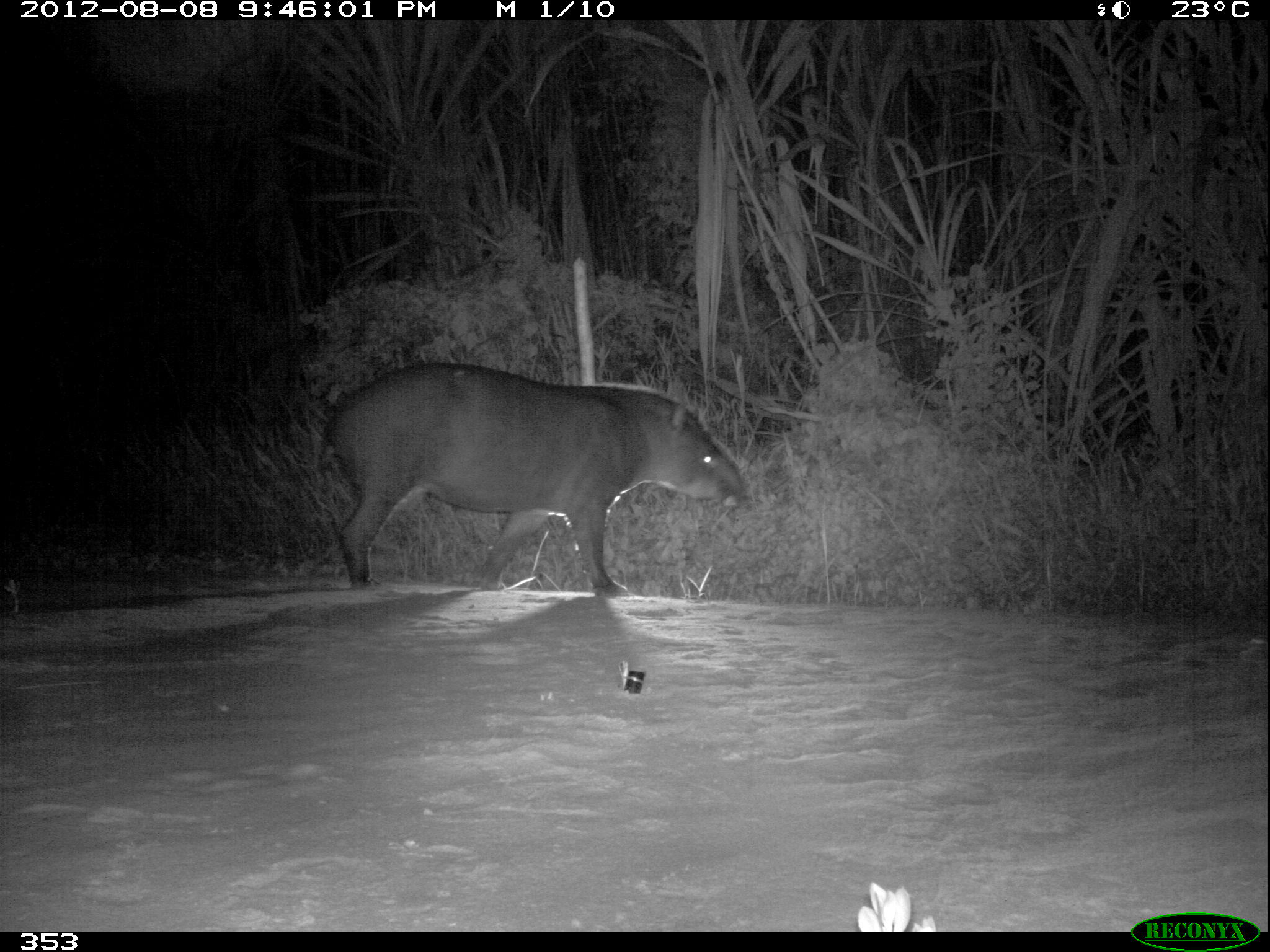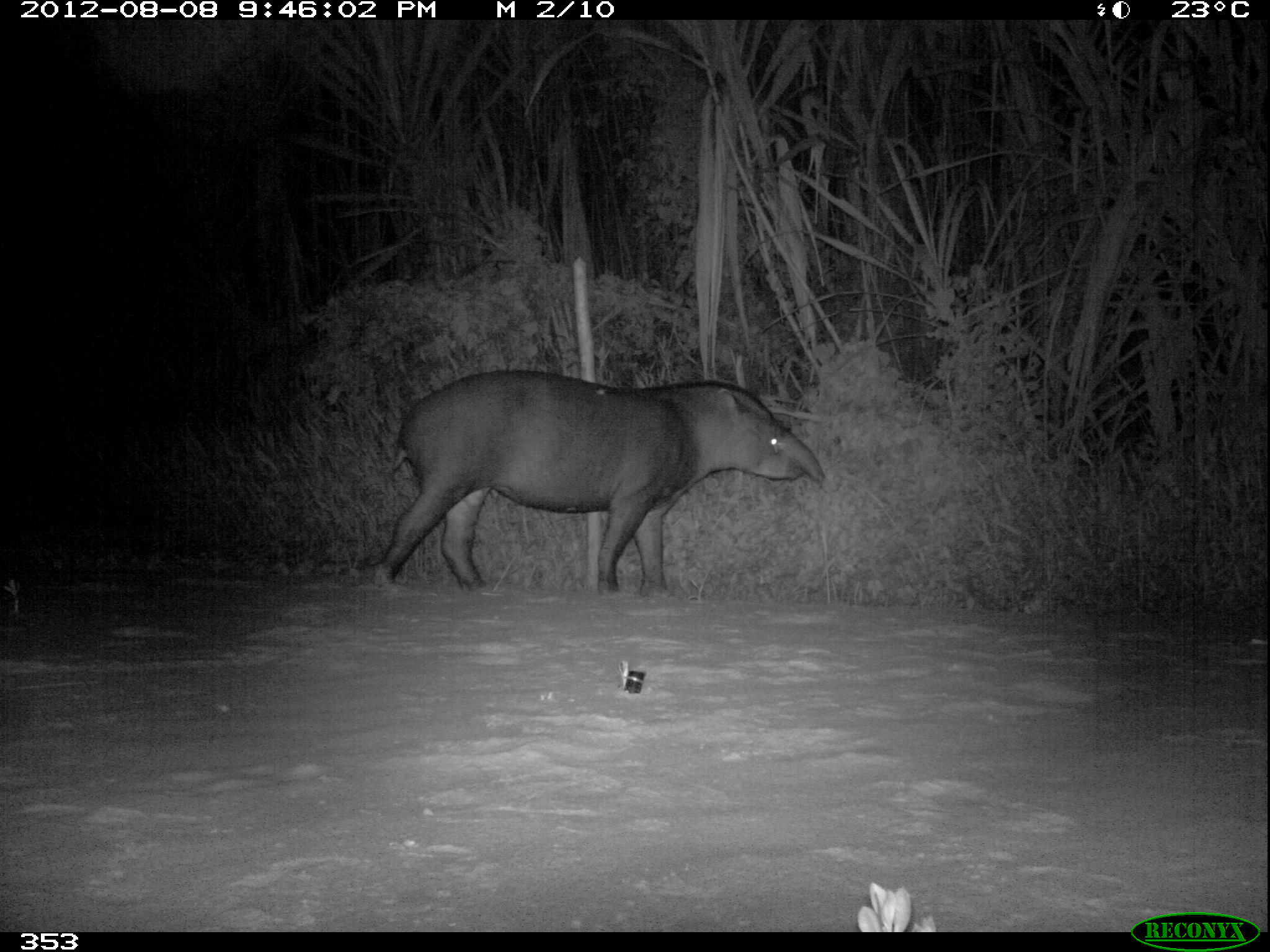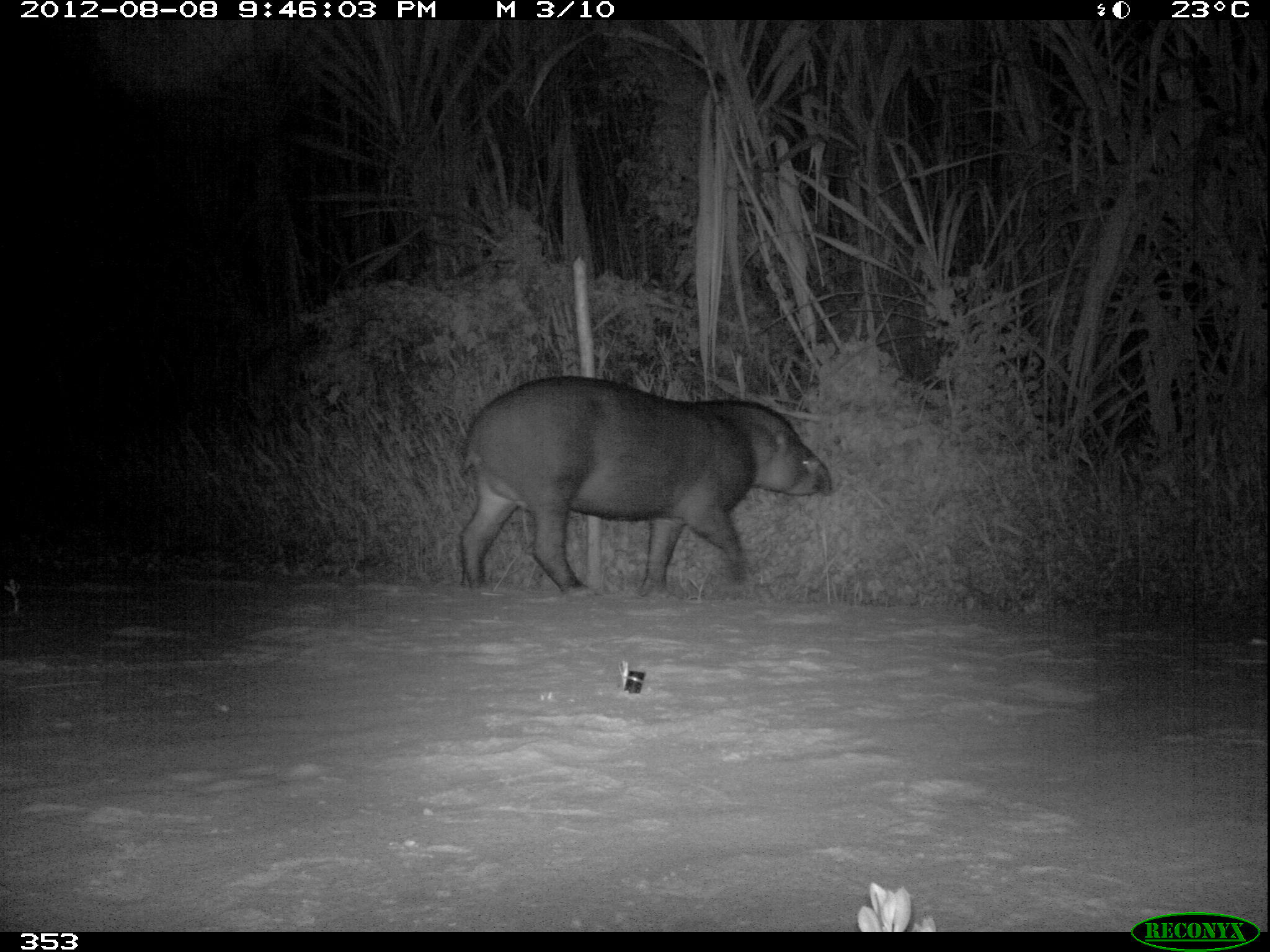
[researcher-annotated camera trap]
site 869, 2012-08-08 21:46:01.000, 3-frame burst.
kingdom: Animalia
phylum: Chordata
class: Mammalia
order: Perissodactyla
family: Tapiridae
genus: Tapirus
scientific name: Tapirus terrestris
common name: south american tapir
Tapirus terrestris (south american tapir).